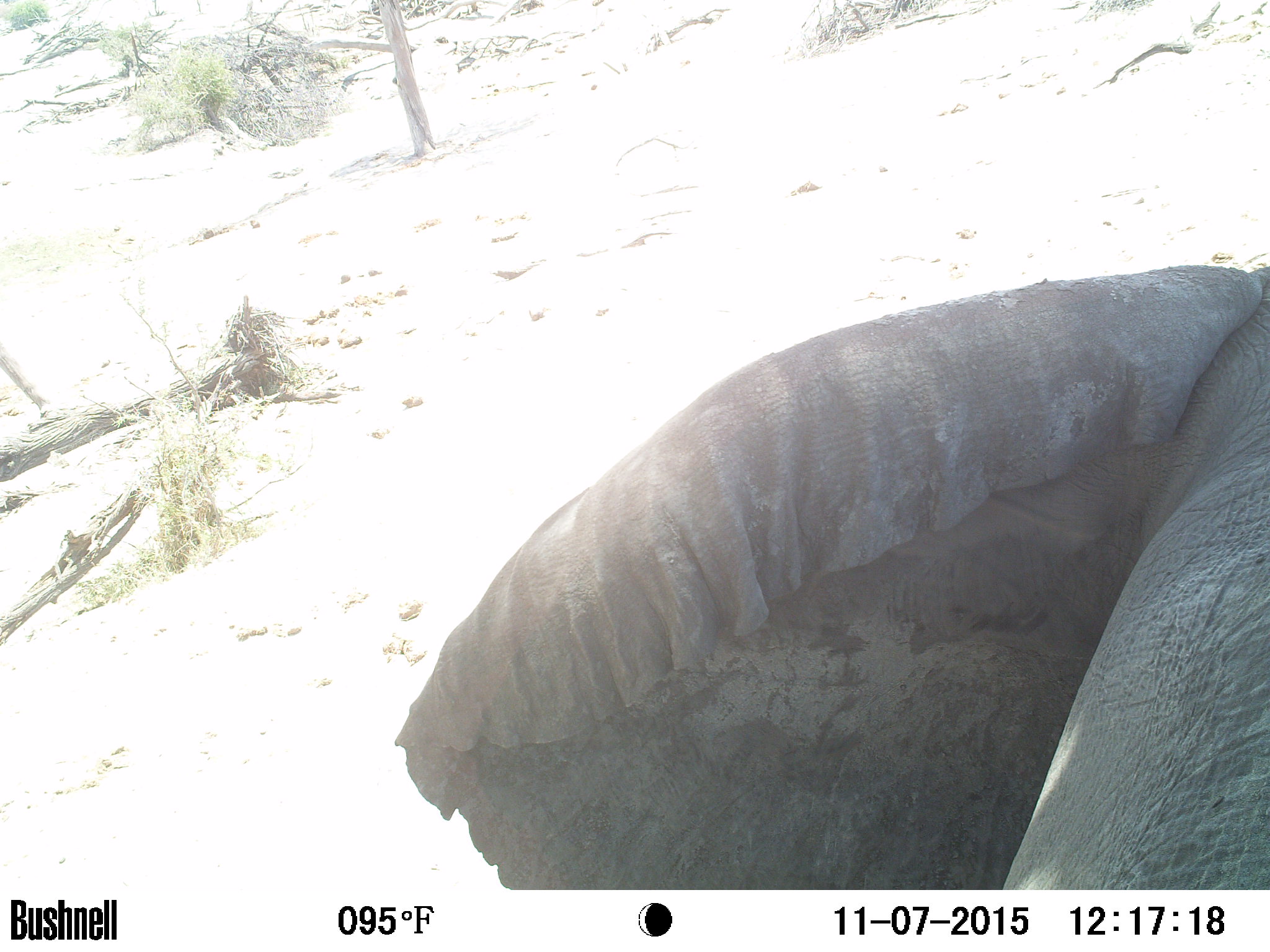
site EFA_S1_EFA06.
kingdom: Animalia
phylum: Chordata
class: Mammalia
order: Proboscidea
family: Elephantidae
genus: Loxodonta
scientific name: Loxodonta africana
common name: african bush elephant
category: elephant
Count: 1.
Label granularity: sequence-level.